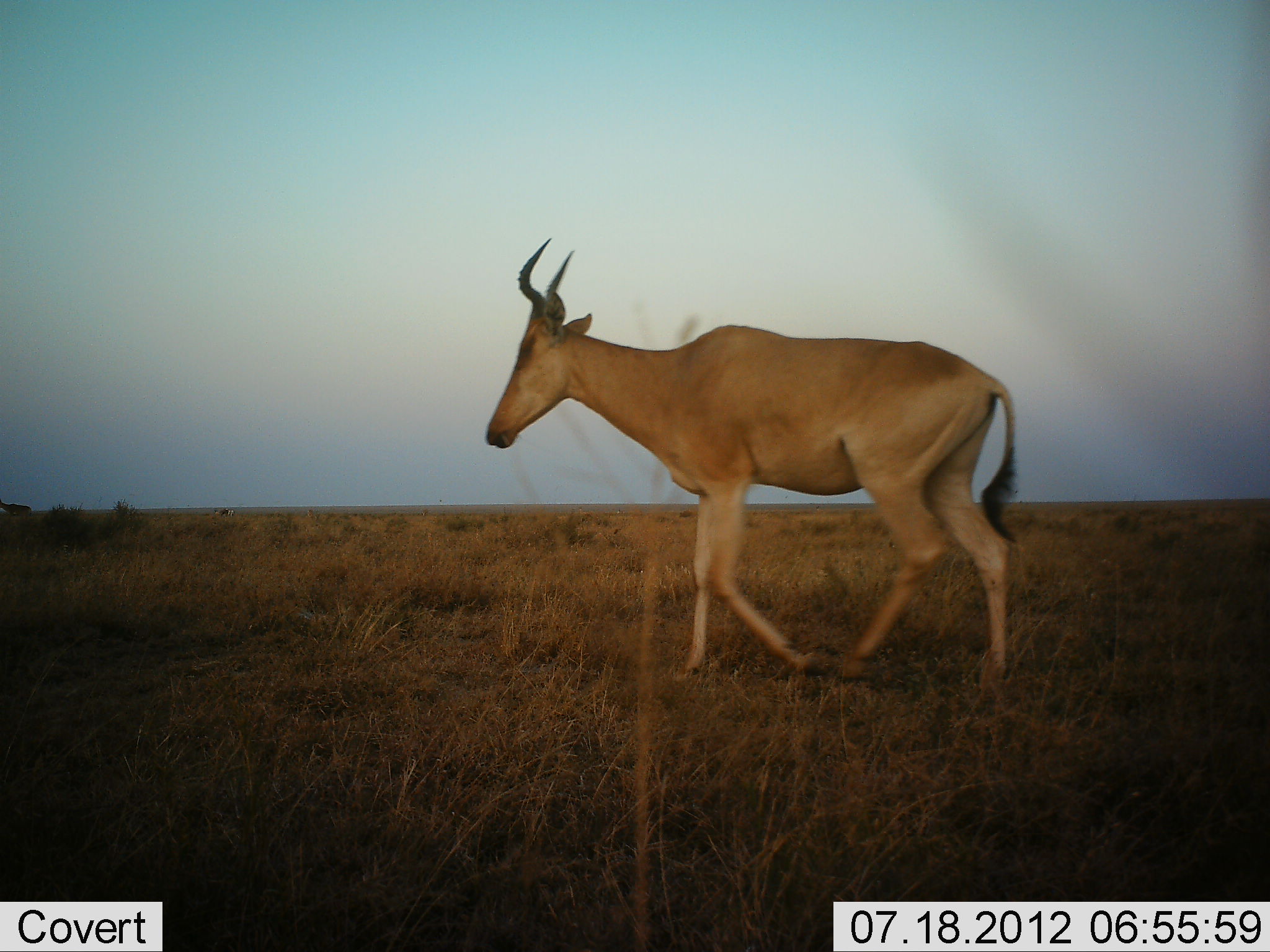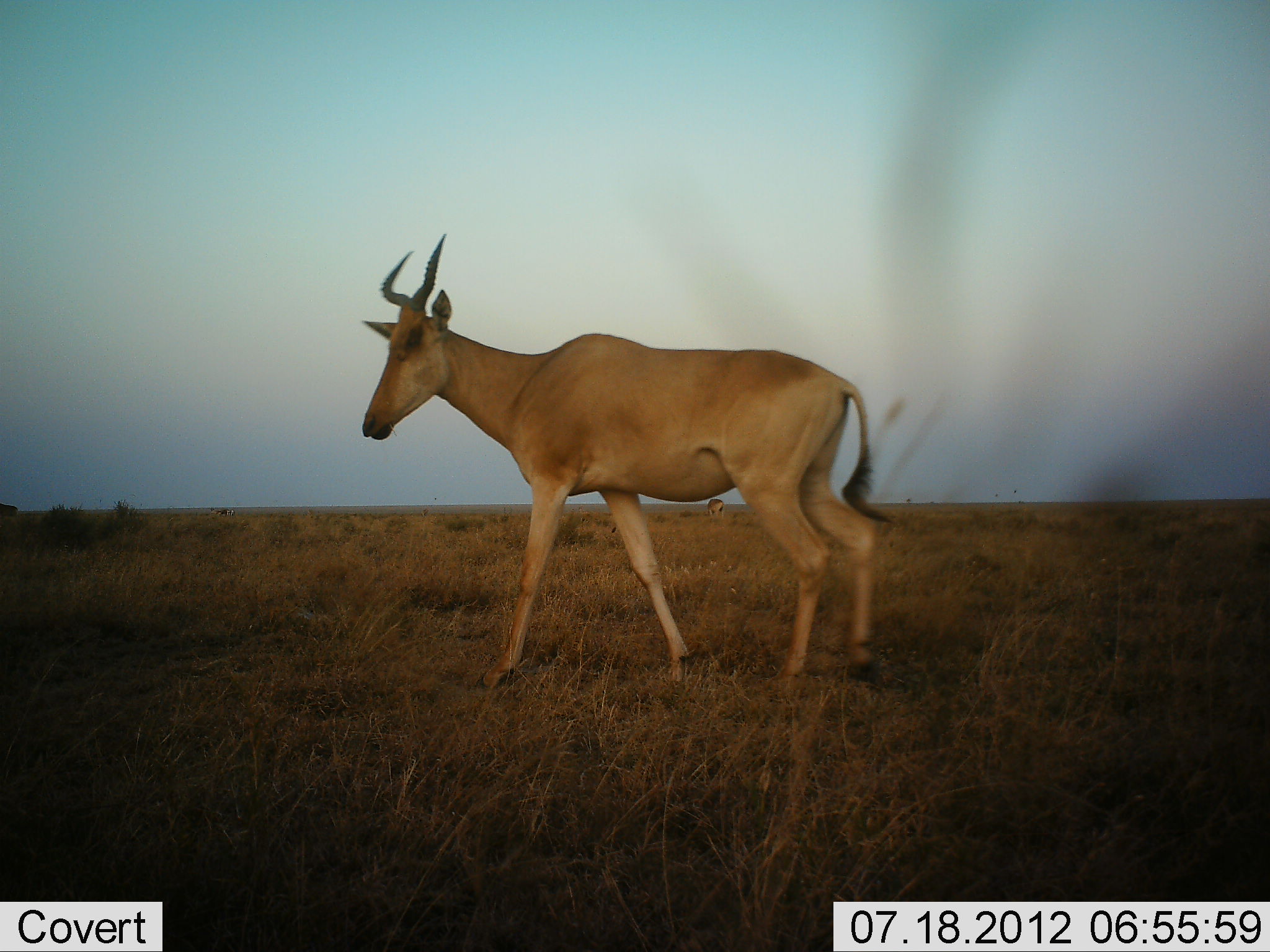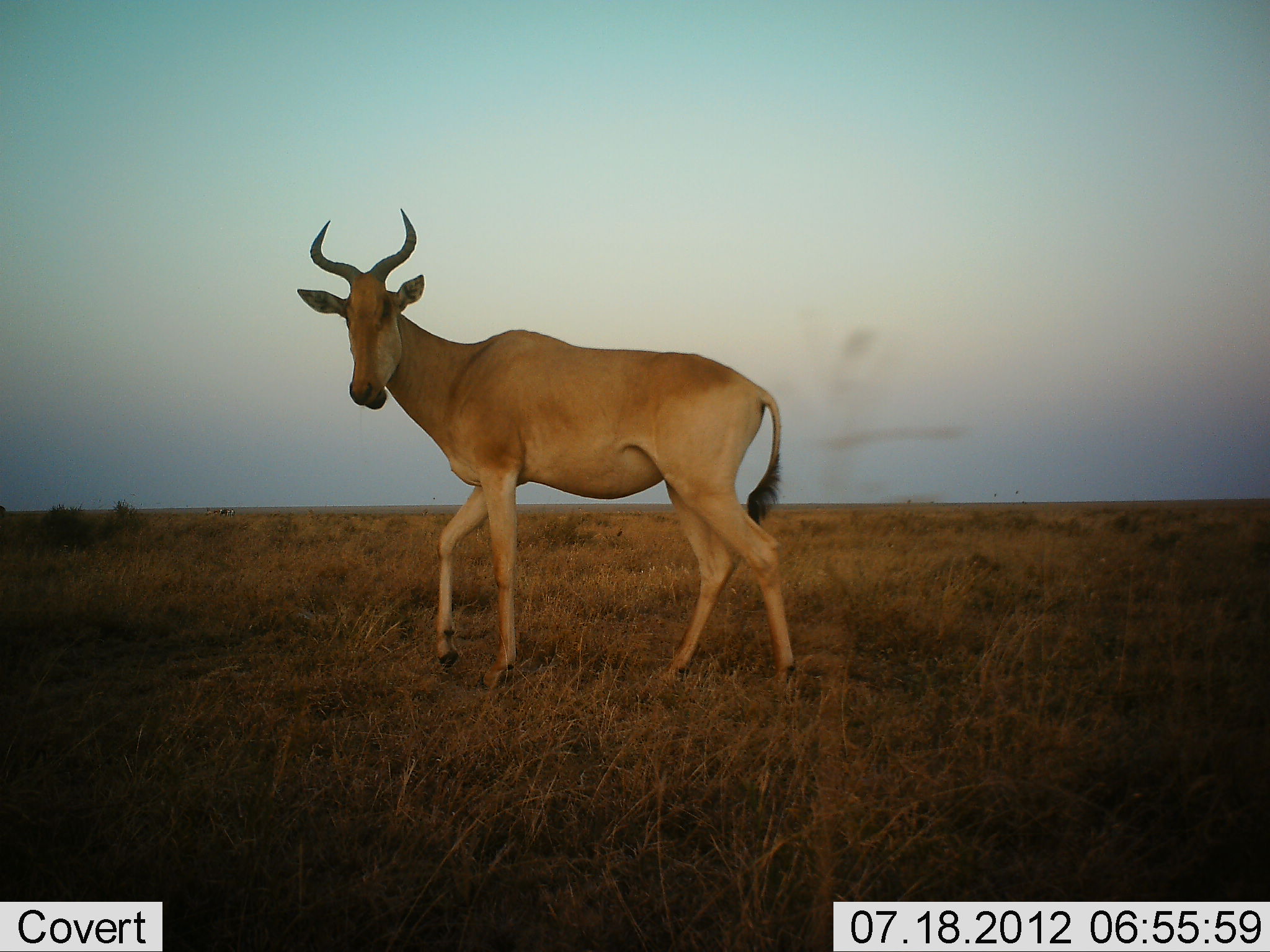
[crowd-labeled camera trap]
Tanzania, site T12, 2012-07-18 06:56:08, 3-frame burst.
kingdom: Animalia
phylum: Chordata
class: Mammalia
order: Artiodactyla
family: Bovidae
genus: Alcelaphus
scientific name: Alcelaphus buselaphus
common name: hartebeest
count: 1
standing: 50%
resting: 0%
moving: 80%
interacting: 0%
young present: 0%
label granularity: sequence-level